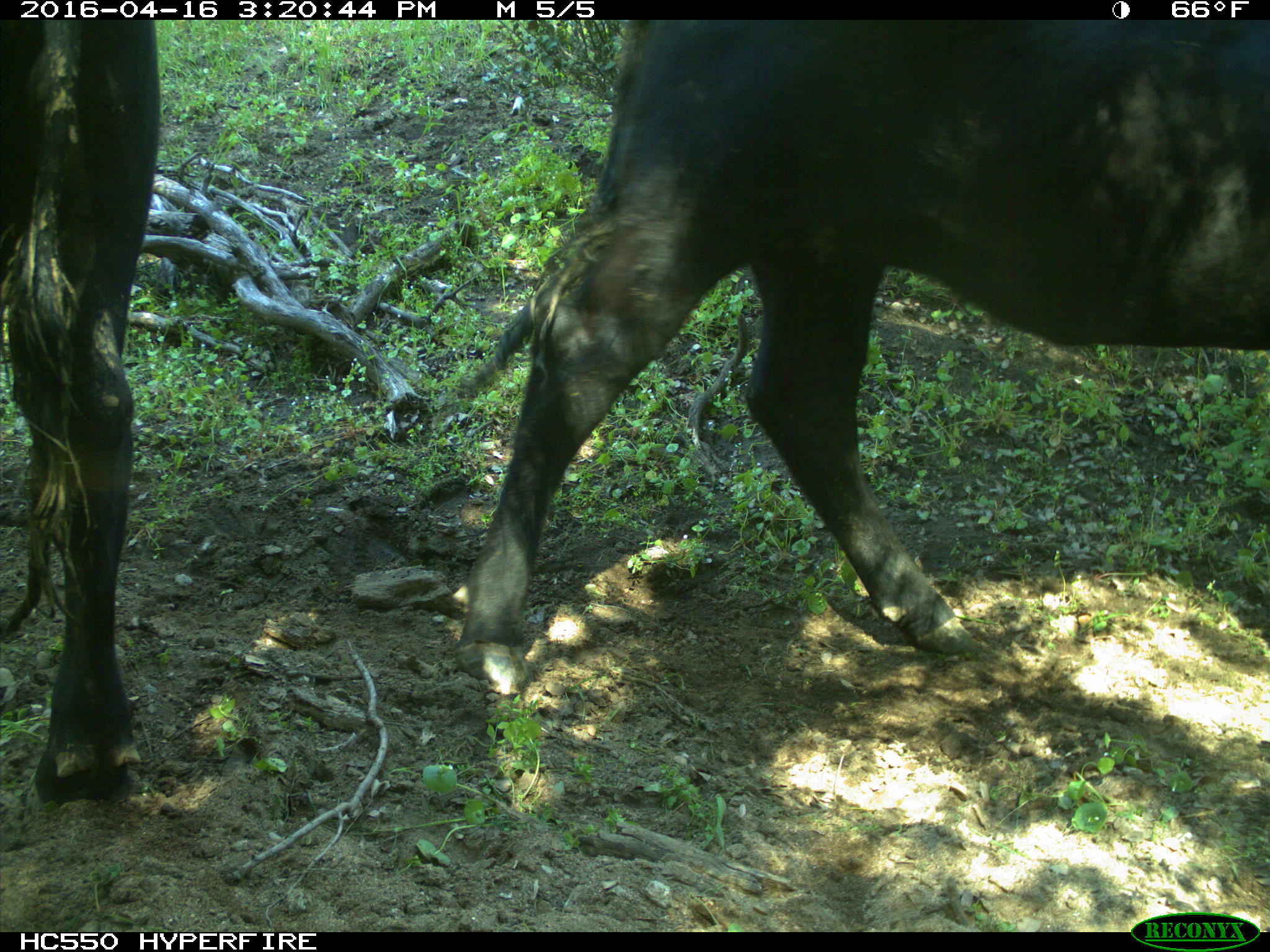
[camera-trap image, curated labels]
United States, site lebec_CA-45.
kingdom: Animalia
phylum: Chordata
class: Mammalia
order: Artiodactyla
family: Bovidae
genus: Bos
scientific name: Bos taurus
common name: domestic cow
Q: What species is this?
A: Bos taurus (domestic cow).